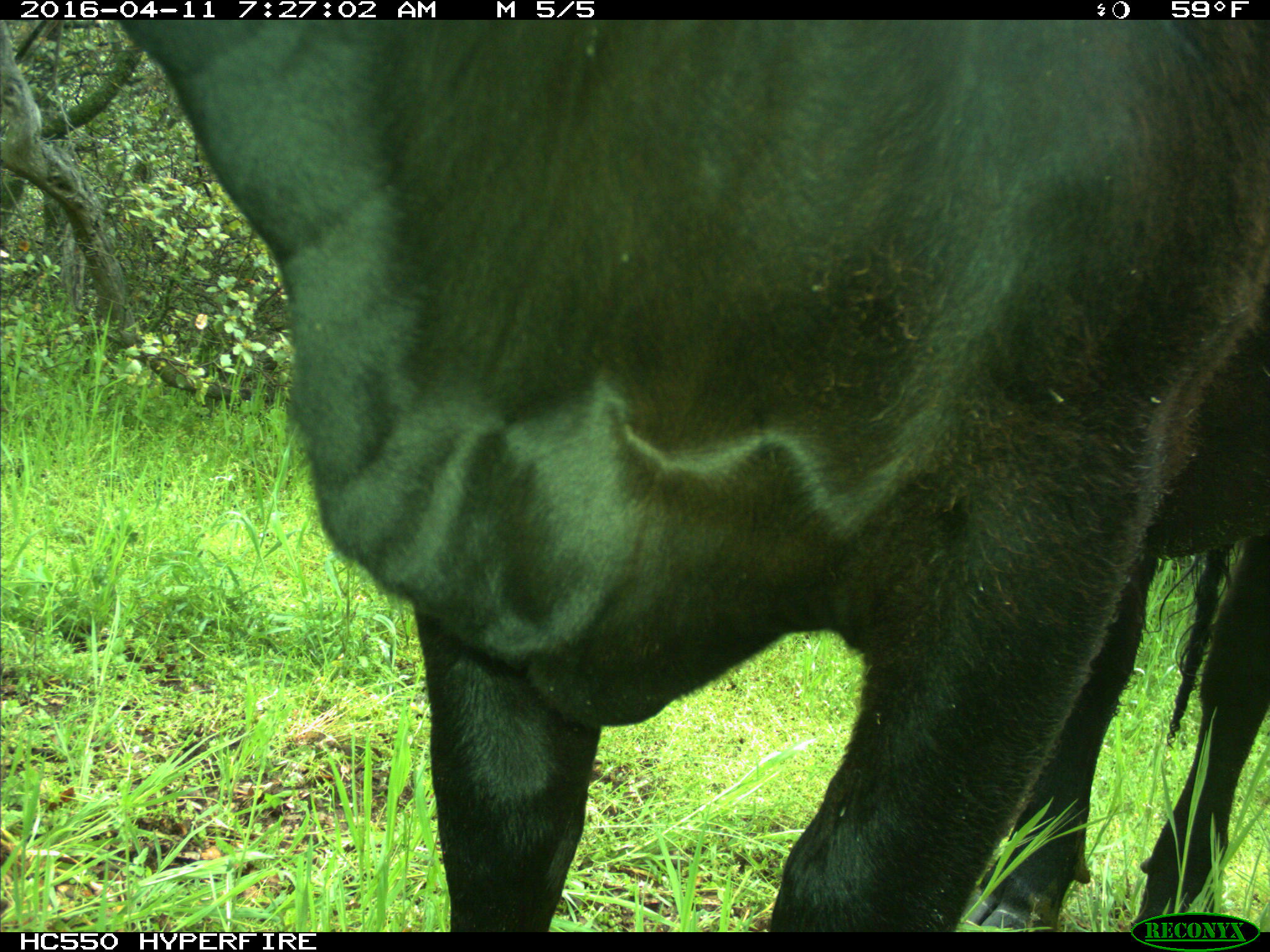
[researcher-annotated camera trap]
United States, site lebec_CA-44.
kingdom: Animalia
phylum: Chordata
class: Mammalia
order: Artiodactyla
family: Bovidae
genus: Bos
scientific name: Bos taurus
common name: domestic cow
Bos taurus (domestic cow).